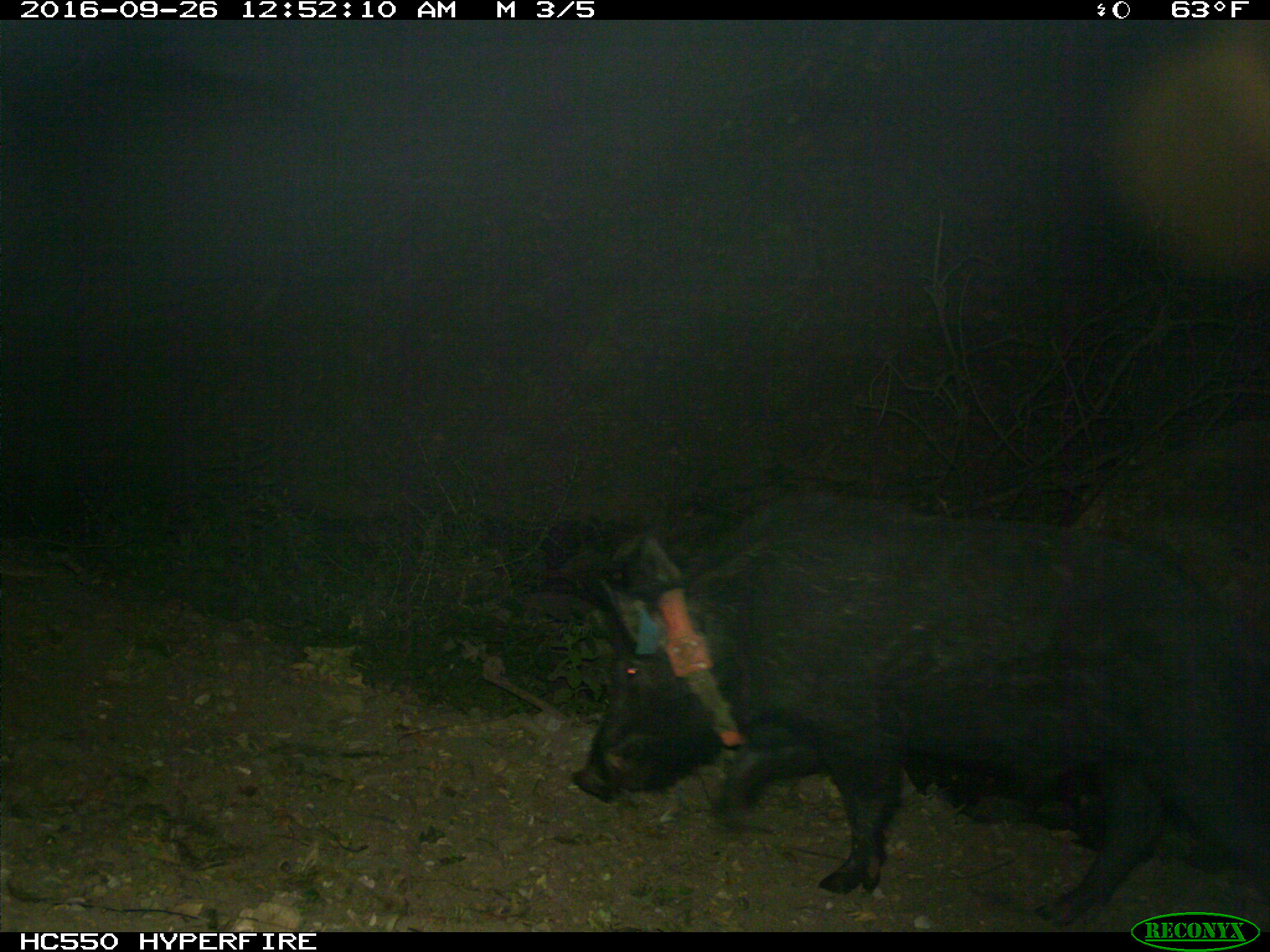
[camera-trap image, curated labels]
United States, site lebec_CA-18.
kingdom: Animalia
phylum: Chordata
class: Mammalia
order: Artiodactyla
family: Suidae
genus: Sus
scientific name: Sus scrofa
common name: wild boar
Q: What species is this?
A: Sus scrofa (wild boar).